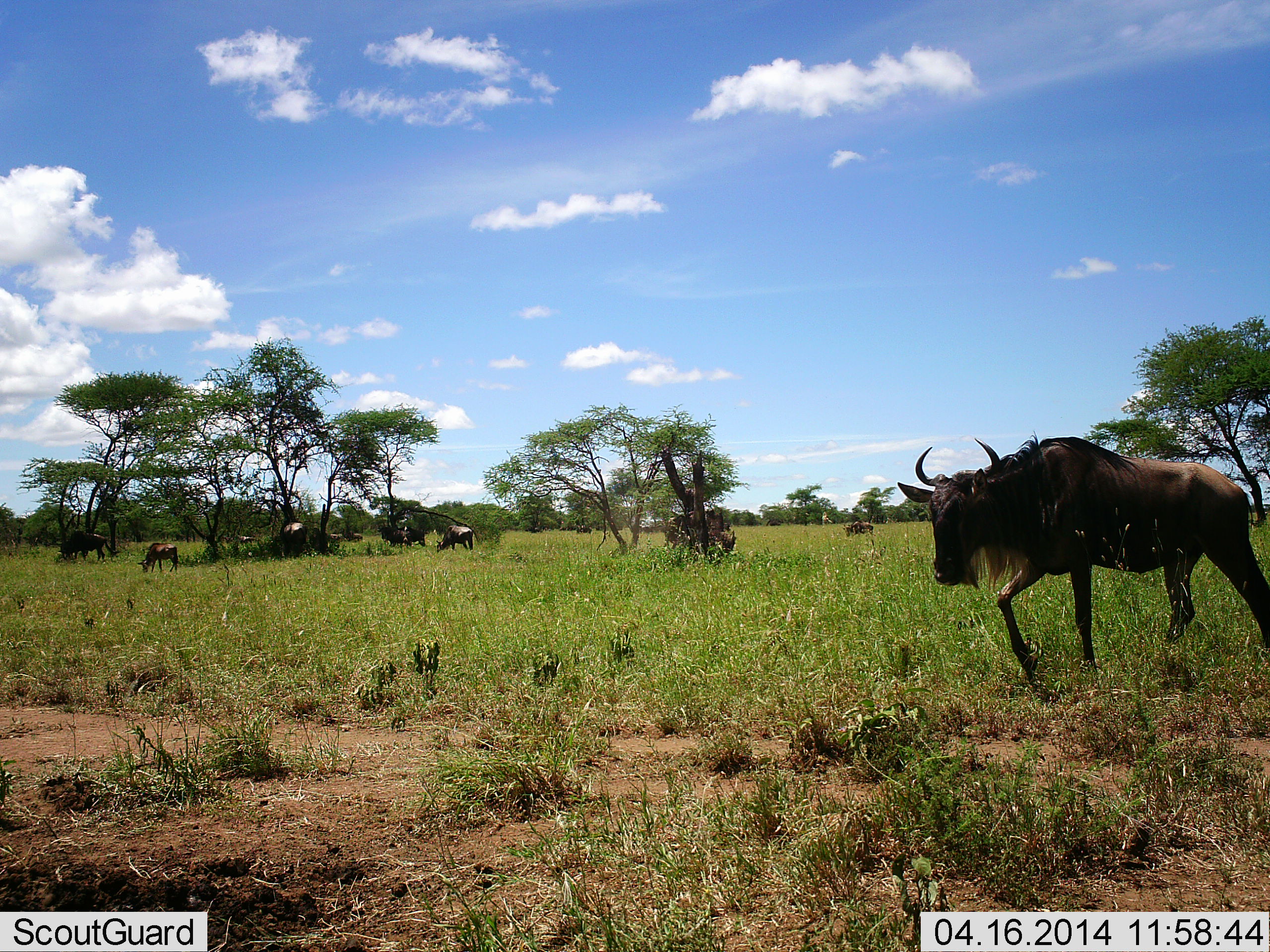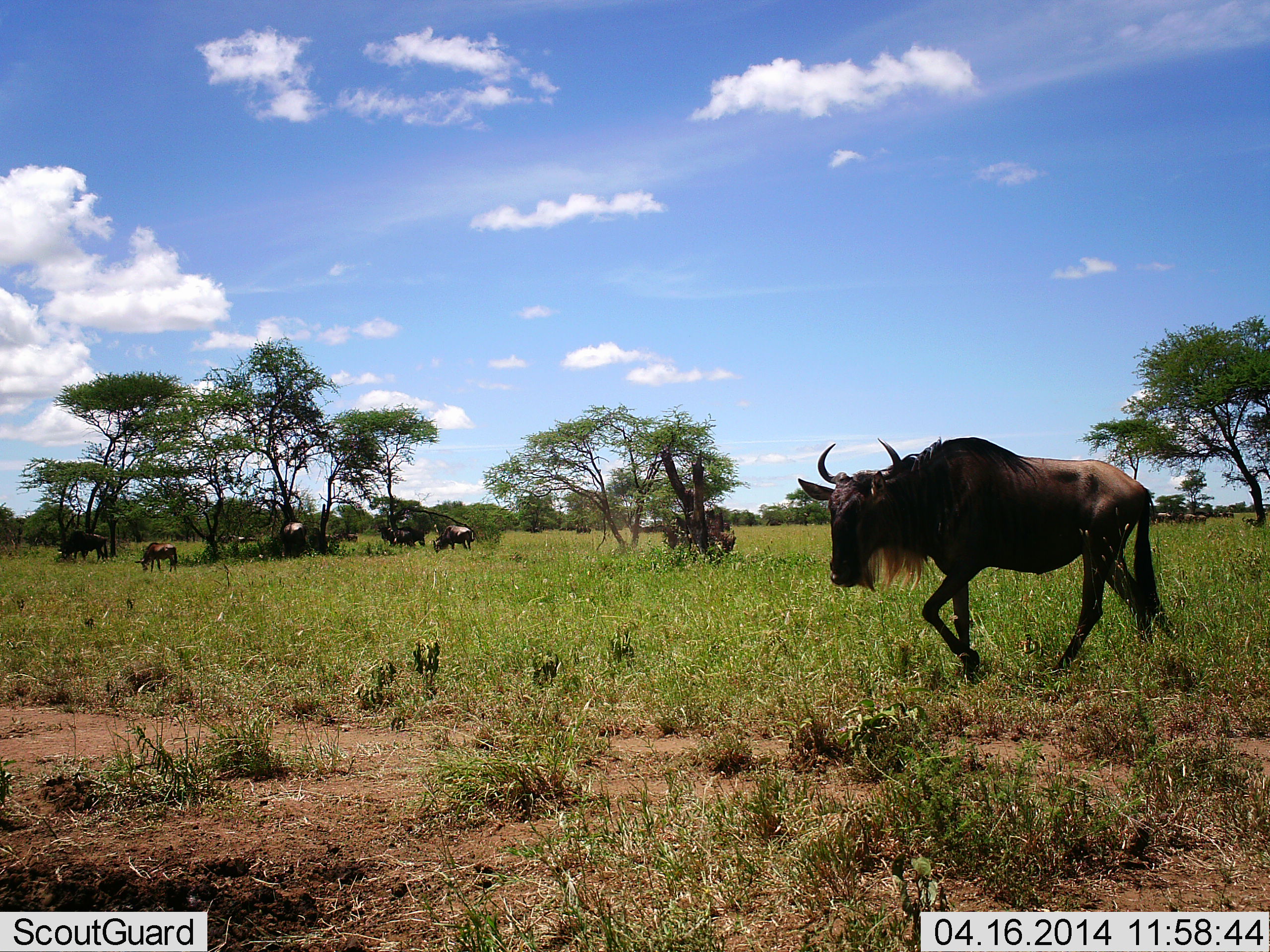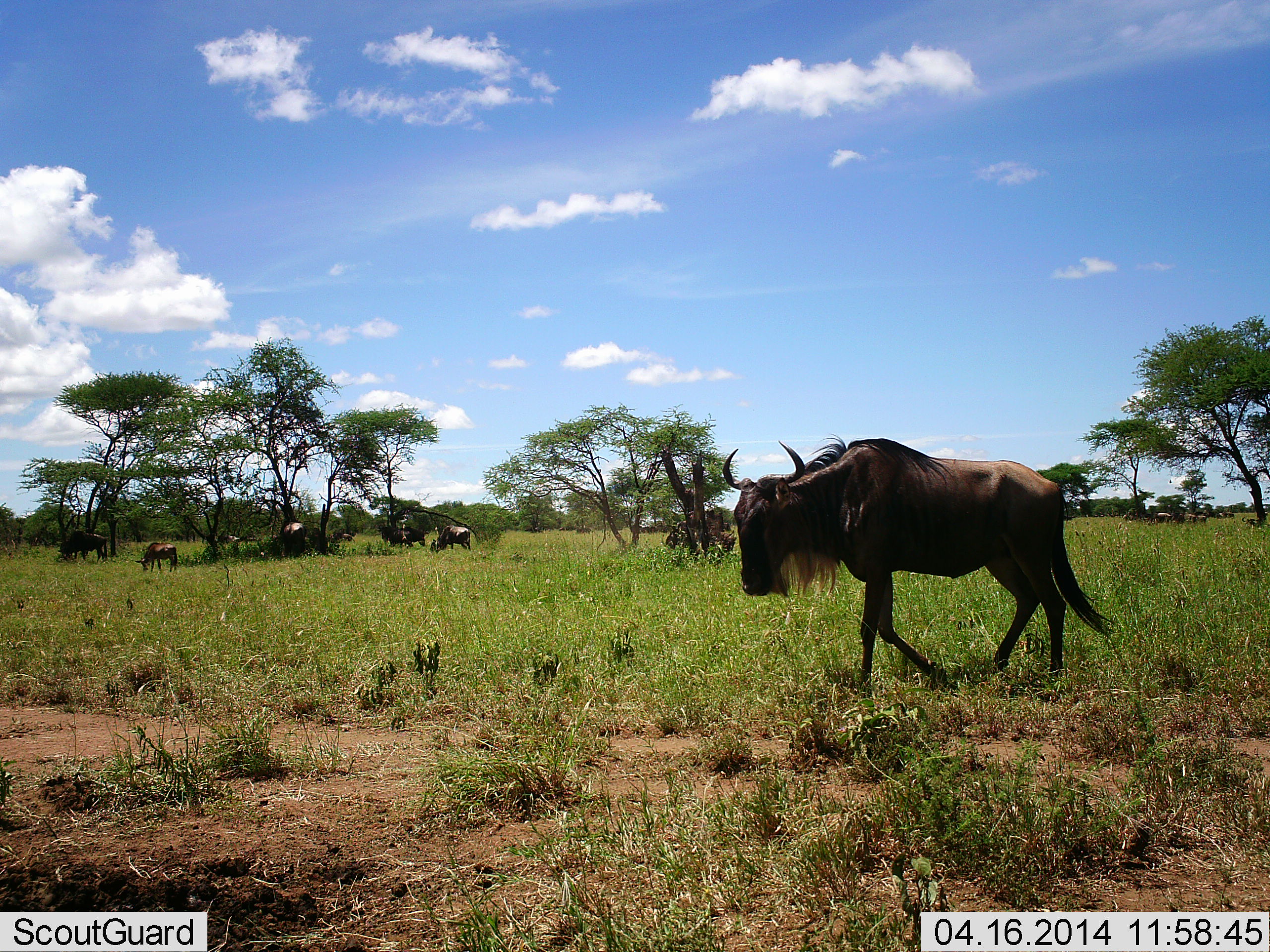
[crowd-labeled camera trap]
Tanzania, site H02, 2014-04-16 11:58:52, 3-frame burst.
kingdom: Animalia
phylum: Chordata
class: Mammalia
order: Artiodactyla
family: Bovidae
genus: Connochaetes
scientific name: Connochaetes taurinus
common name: blue wildebeest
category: wildebeest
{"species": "wildebeest (blue wildebeest) (Connochaetes taurinus)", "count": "8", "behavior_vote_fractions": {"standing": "20%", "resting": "10%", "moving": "90%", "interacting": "0%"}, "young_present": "0%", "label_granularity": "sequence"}